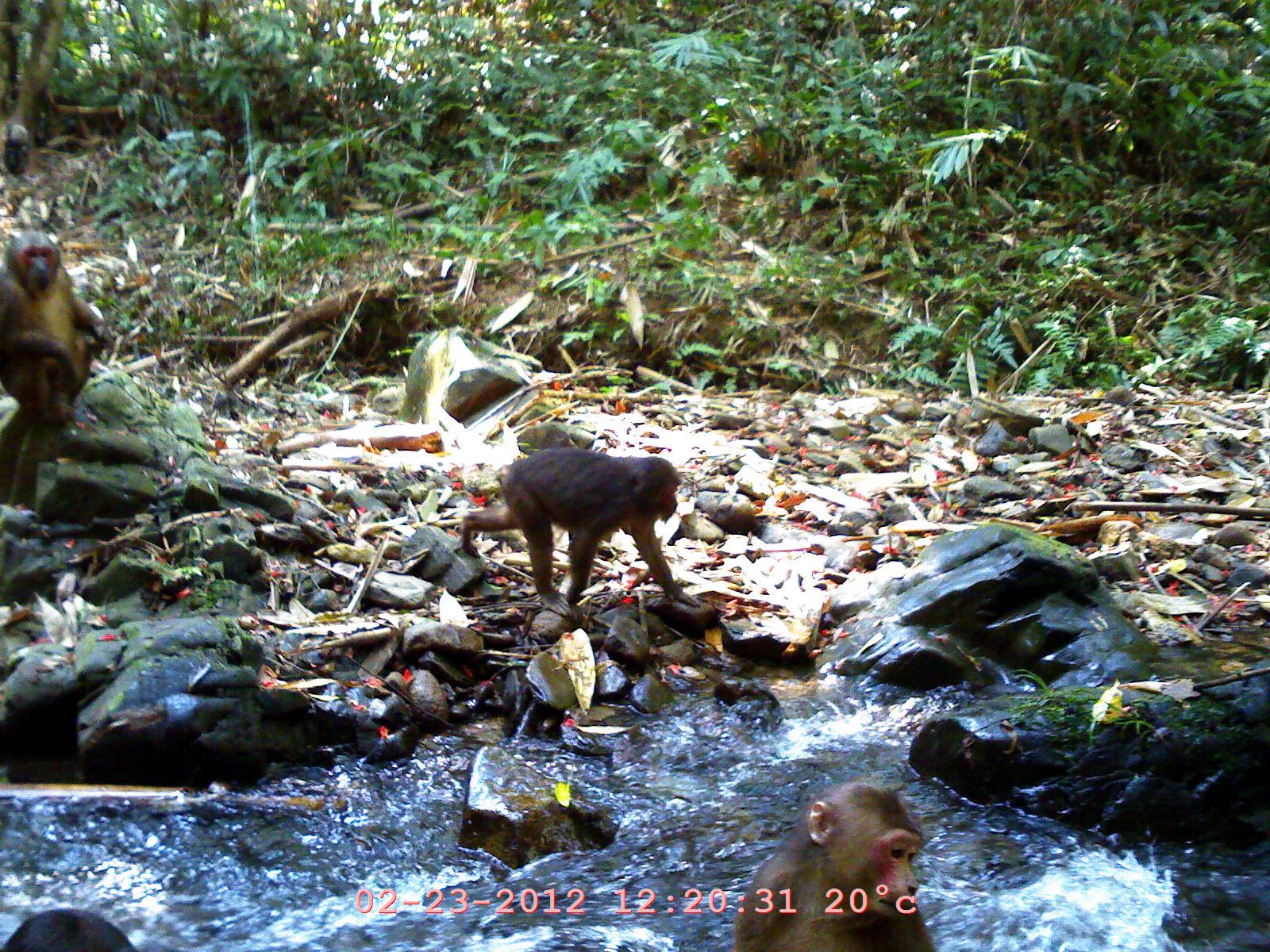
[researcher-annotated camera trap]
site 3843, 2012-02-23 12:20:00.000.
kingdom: Animalia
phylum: Chordata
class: Mammalia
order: Primates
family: Cercopithecidae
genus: Macaca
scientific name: Macaca arctoides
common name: stump-tailed macaque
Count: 3.